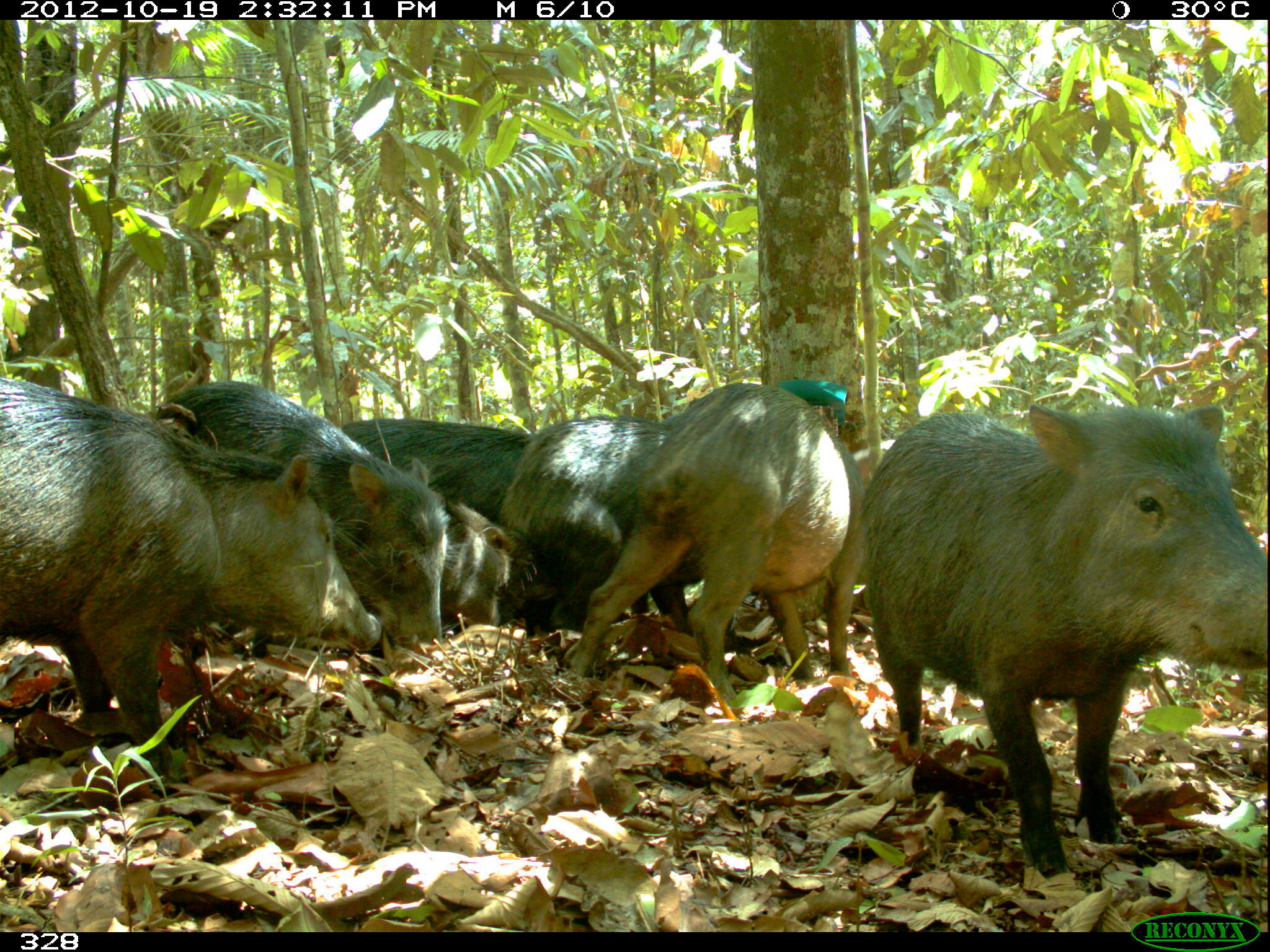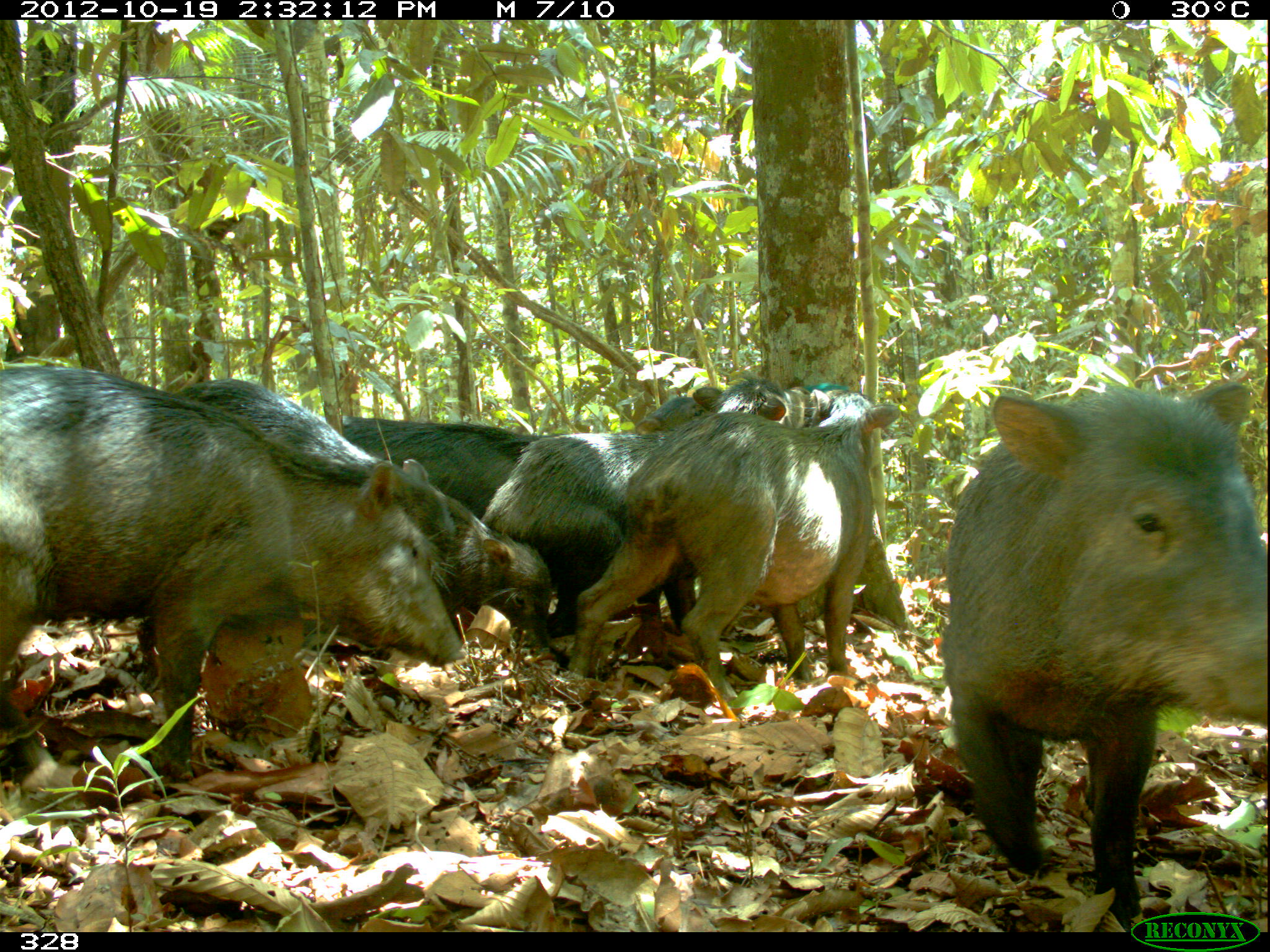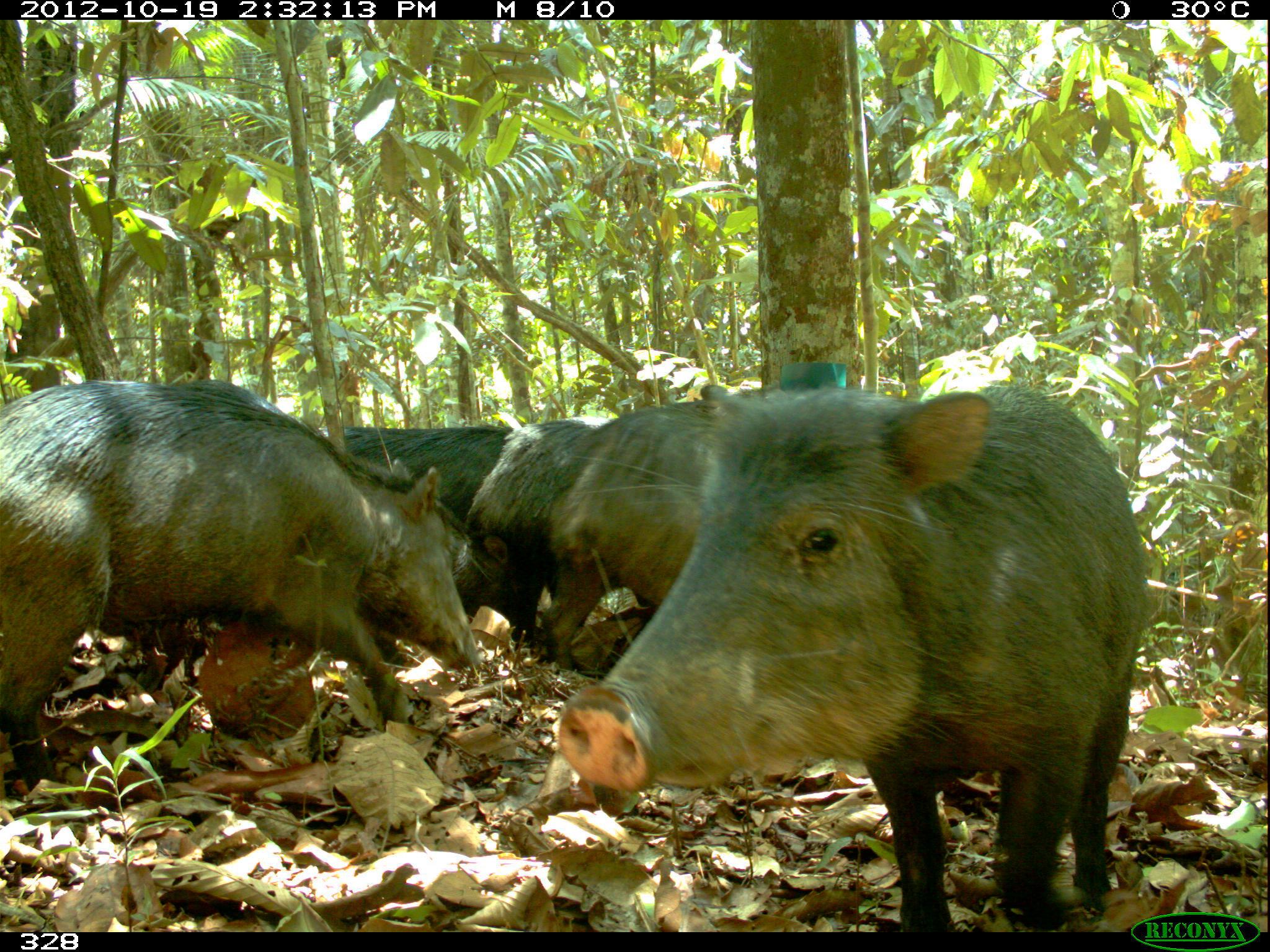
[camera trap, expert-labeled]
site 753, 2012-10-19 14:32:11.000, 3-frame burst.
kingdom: Animalia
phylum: Chordata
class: Mammalia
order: Artiodactyla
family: Tayassuidae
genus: Tayassu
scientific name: Tayassu pecari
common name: white-lipped peccary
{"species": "Tayassu pecari (white-lipped peccary)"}